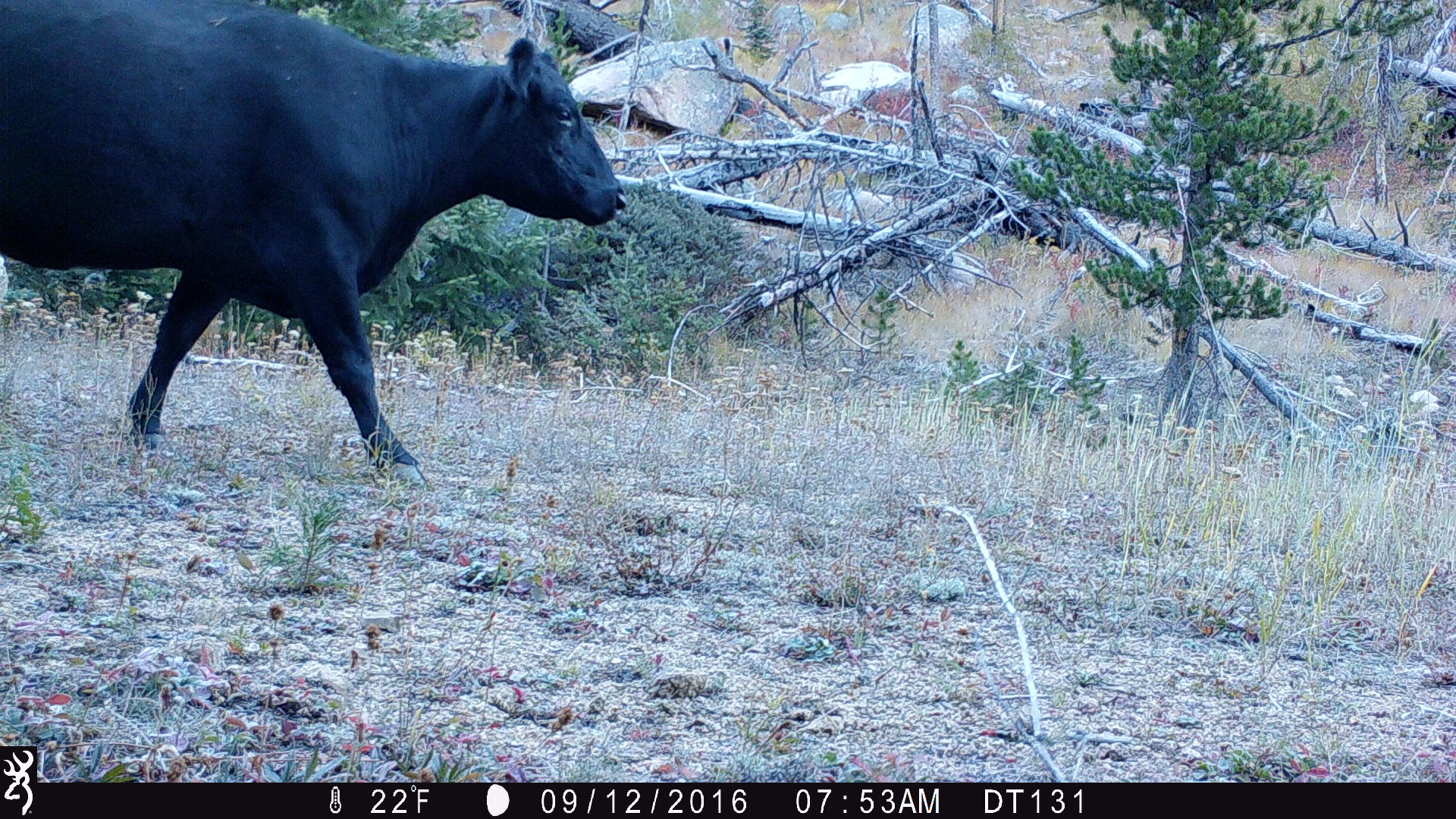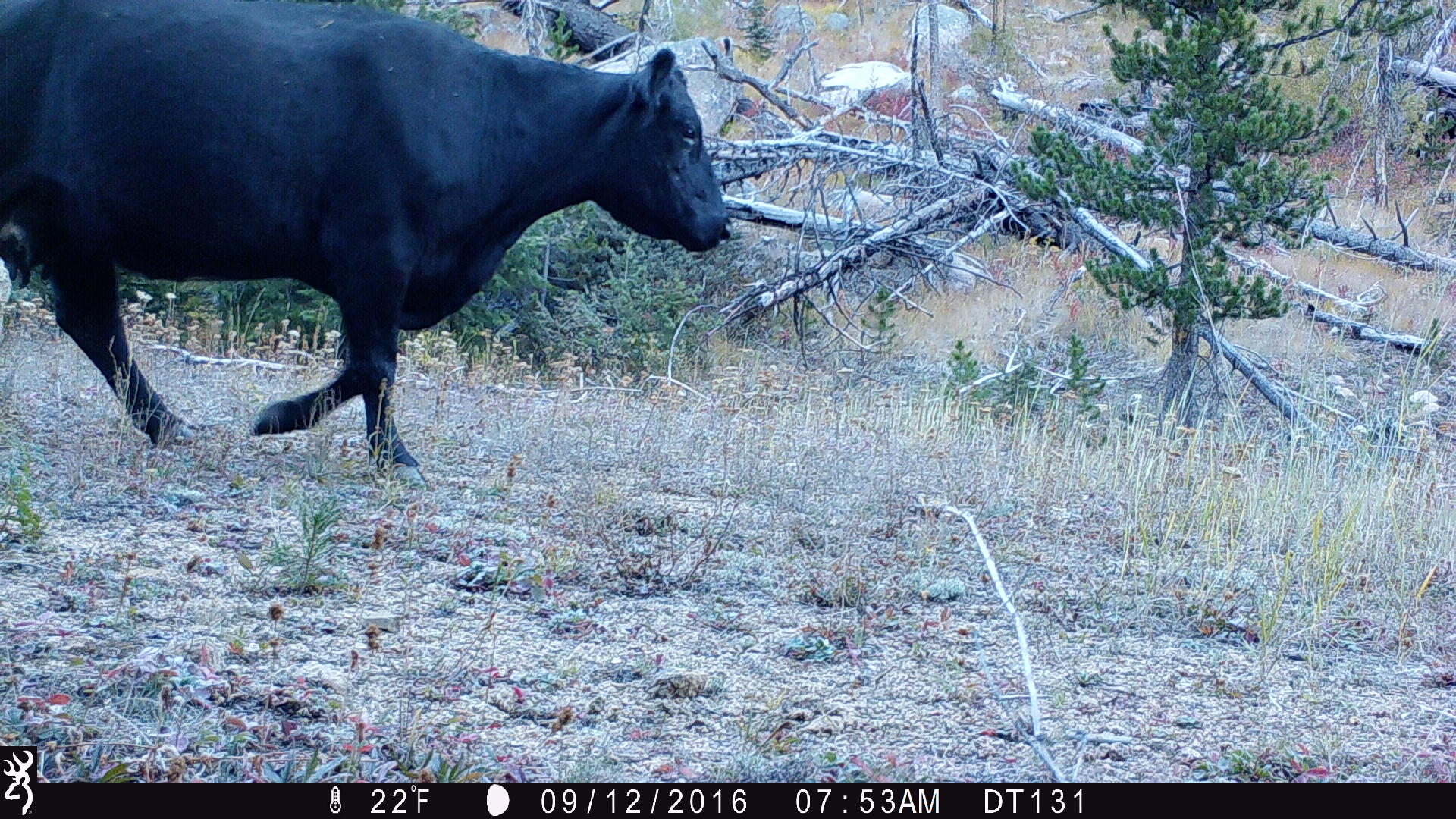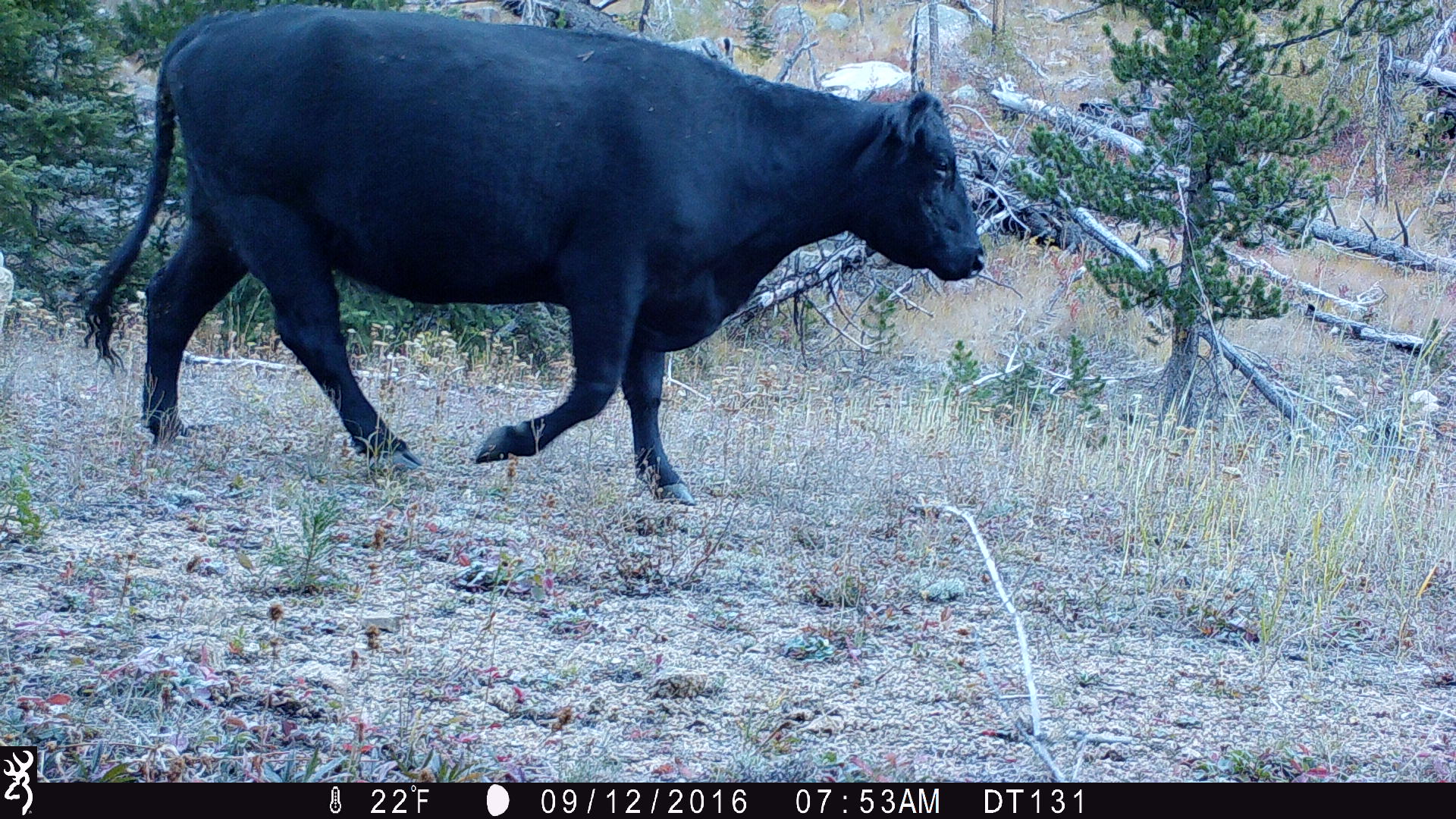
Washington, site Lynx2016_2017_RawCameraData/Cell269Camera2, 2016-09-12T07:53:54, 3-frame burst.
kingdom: Animalia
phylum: Chordata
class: Mammalia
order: Artiodactyla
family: Bovidae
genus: Bos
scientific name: Bos taurus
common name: domestic cattle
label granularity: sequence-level